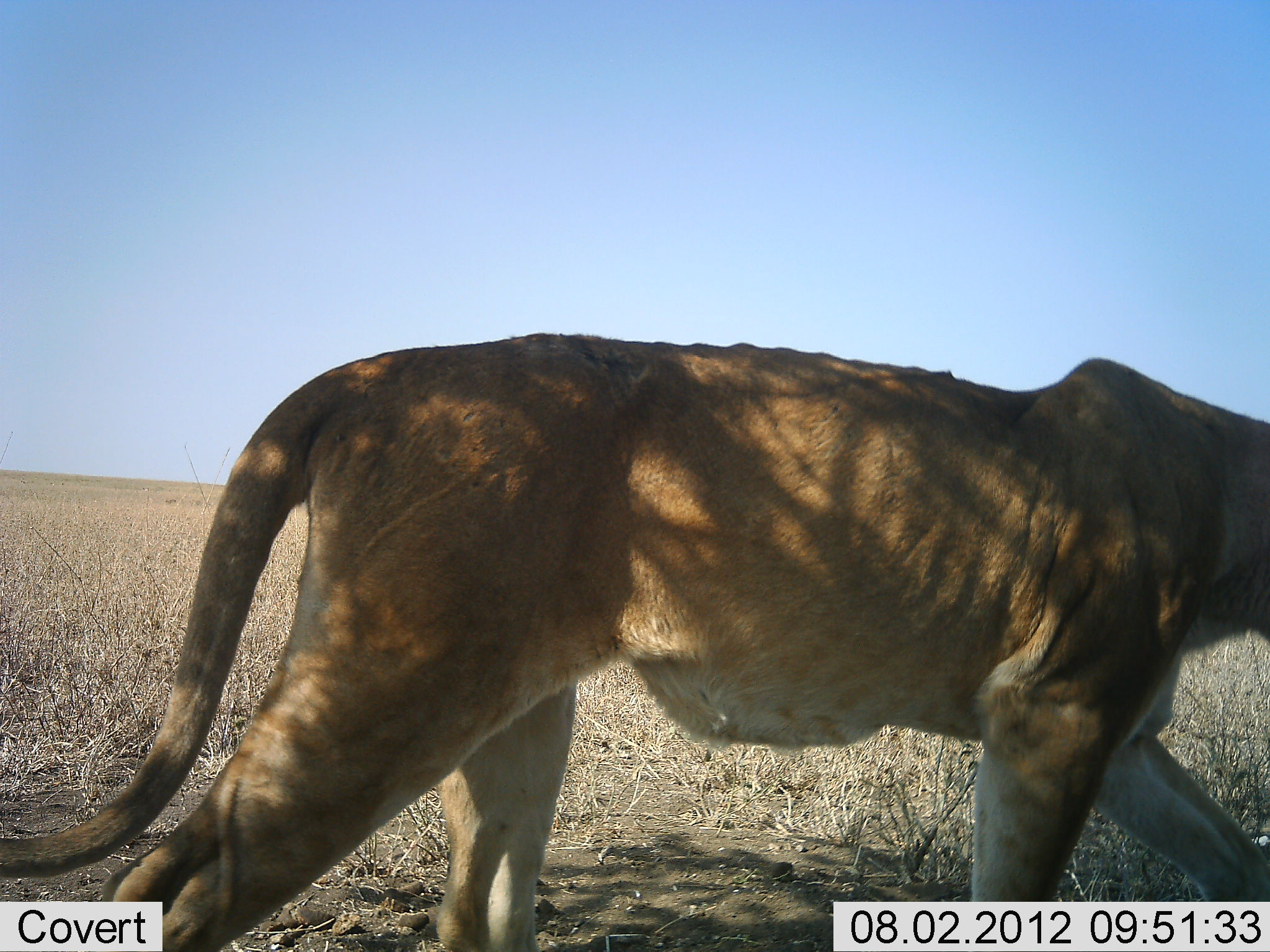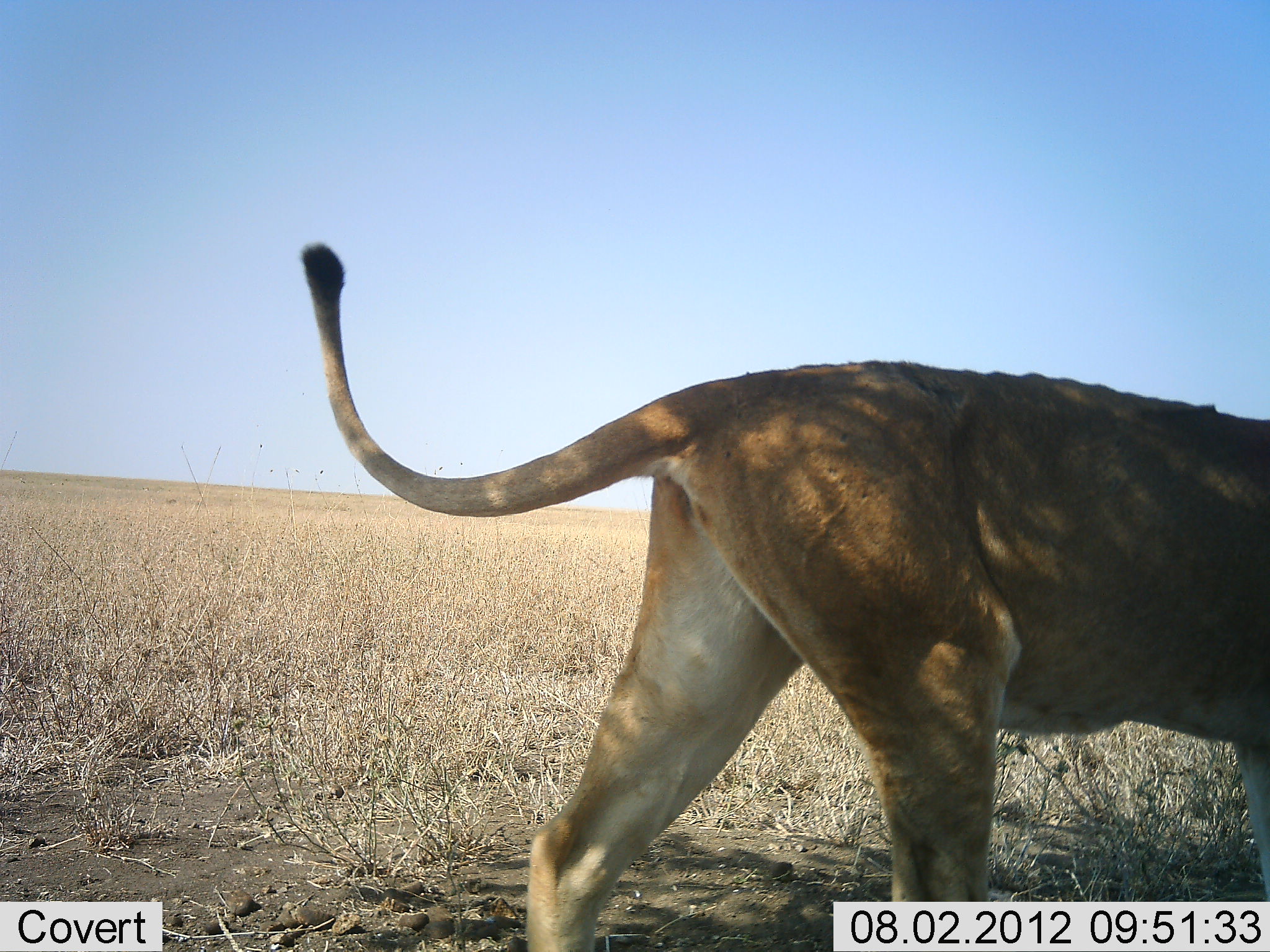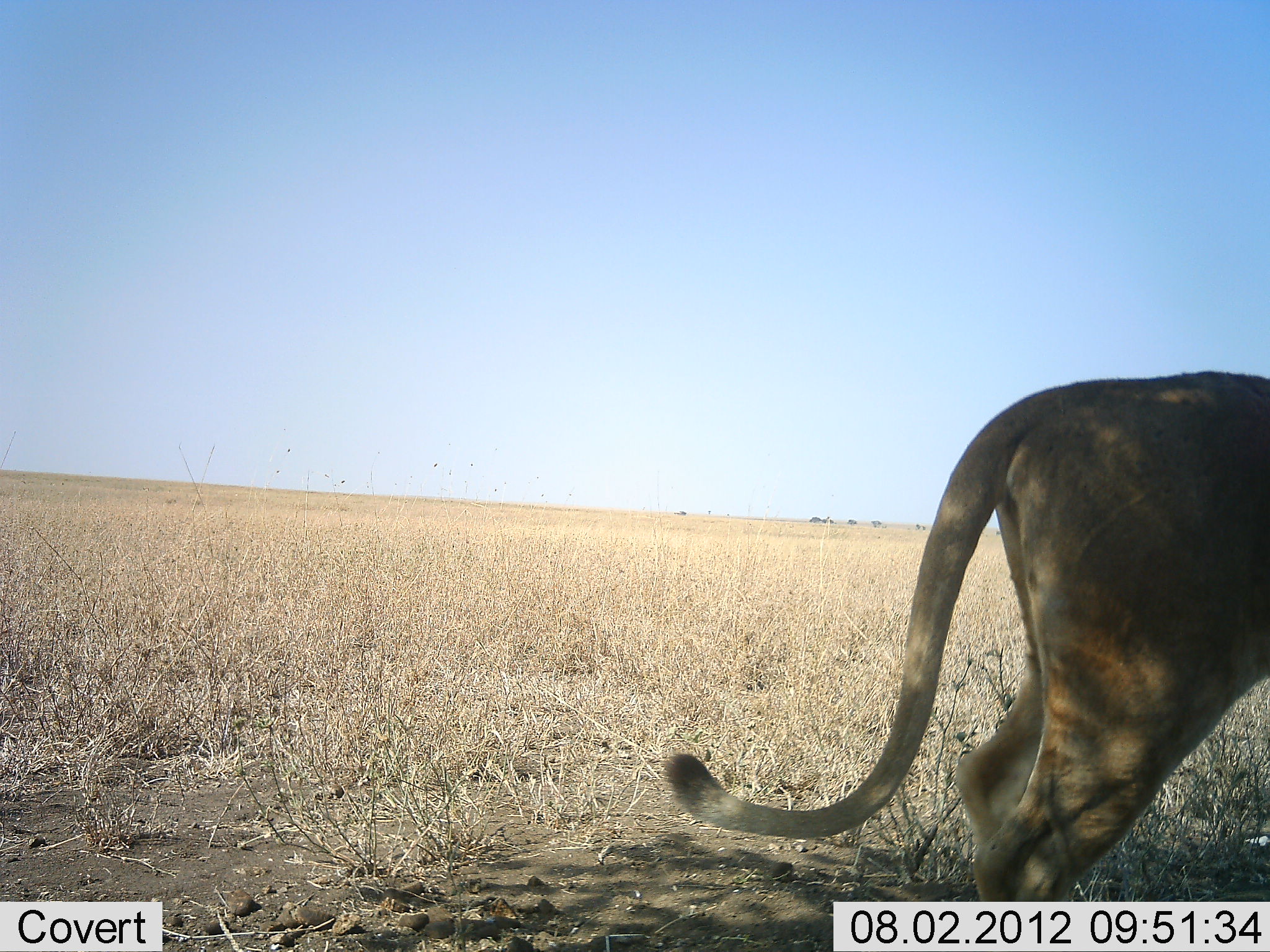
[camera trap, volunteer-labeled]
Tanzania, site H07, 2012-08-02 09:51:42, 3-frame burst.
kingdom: Animalia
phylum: Chordata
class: Mammalia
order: Carnivora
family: Felidae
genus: Panthera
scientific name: Panthera leo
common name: lion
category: lionfemale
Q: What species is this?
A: Lionfemale (lion) (Panthera leo).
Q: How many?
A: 1.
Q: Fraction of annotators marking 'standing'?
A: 0%.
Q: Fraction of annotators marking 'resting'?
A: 0%.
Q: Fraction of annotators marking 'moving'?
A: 100%.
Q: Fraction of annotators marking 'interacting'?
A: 0%.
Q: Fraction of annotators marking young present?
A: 0%.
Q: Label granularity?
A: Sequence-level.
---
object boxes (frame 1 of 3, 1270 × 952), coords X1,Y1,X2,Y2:
animal: 1,289,1270,951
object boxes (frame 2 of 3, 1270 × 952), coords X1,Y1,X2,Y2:
animal: 300,244,1270,952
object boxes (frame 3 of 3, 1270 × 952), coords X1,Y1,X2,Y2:
animal: 664,367,1270,952